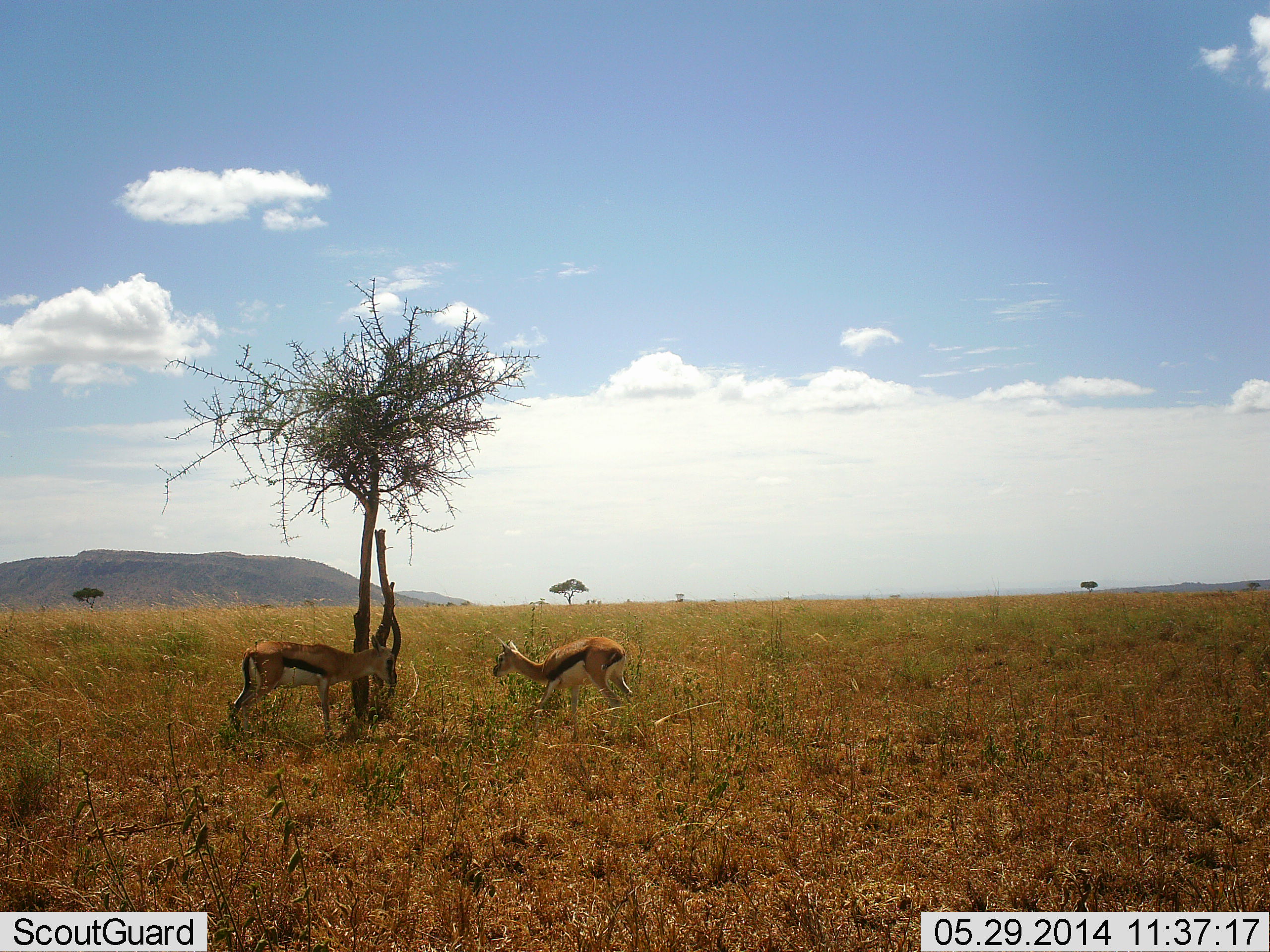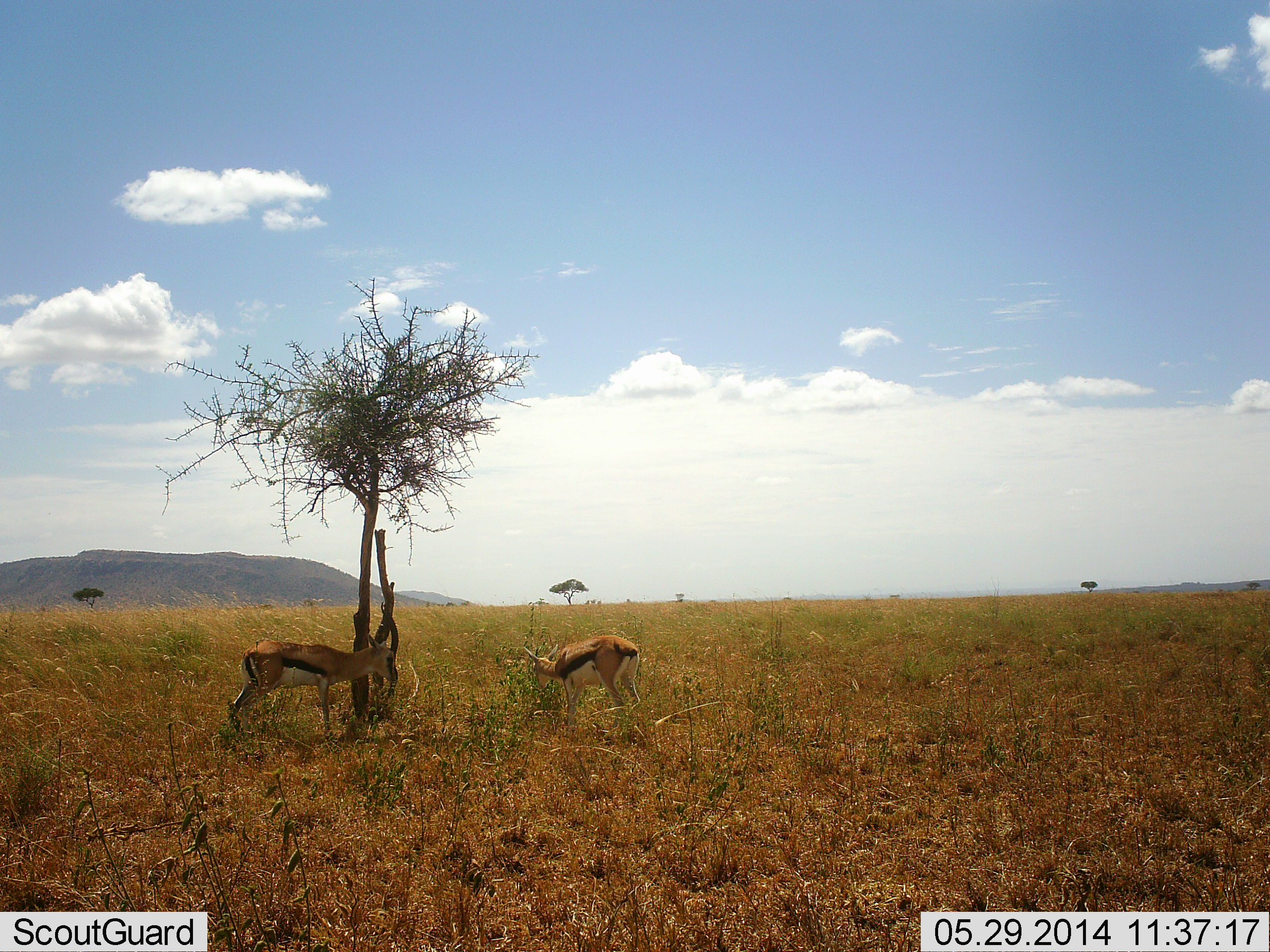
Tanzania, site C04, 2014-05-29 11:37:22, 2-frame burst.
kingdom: Animalia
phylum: Chordata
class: Mammalia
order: Artiodactyla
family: Bovidae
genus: Eudorcas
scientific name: Eudorcas thomsonii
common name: thomson's gazelle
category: gazellethomsons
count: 2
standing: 80%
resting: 10%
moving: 0%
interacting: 0%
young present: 0%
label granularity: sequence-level